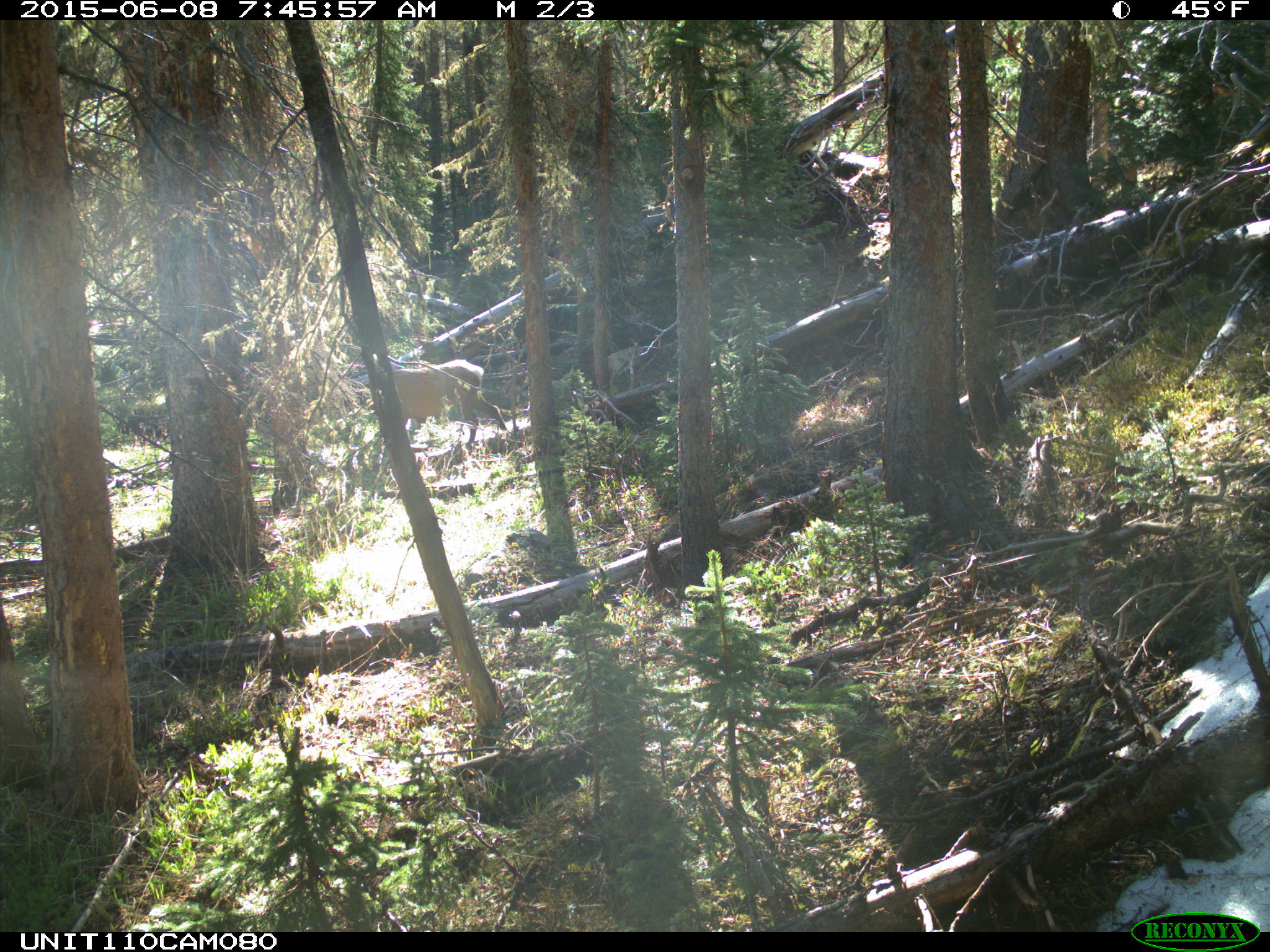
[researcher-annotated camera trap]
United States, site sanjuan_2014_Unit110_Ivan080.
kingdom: Animalia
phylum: Chordata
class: Mammalia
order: Artiodactyla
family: Cervidae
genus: Cervus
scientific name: Cervus elaphus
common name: red deer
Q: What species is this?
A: Cervus elaphus (red deer).